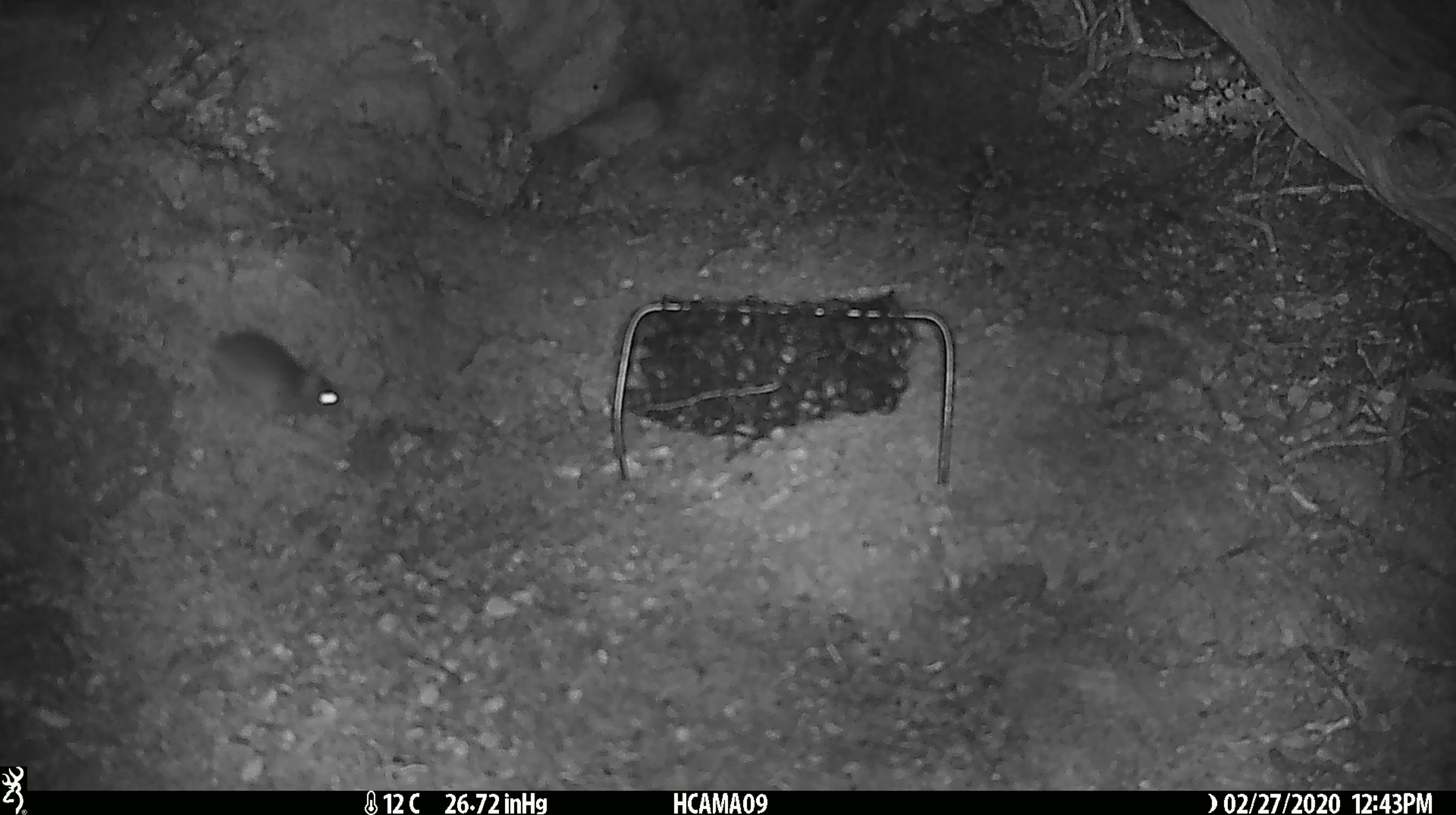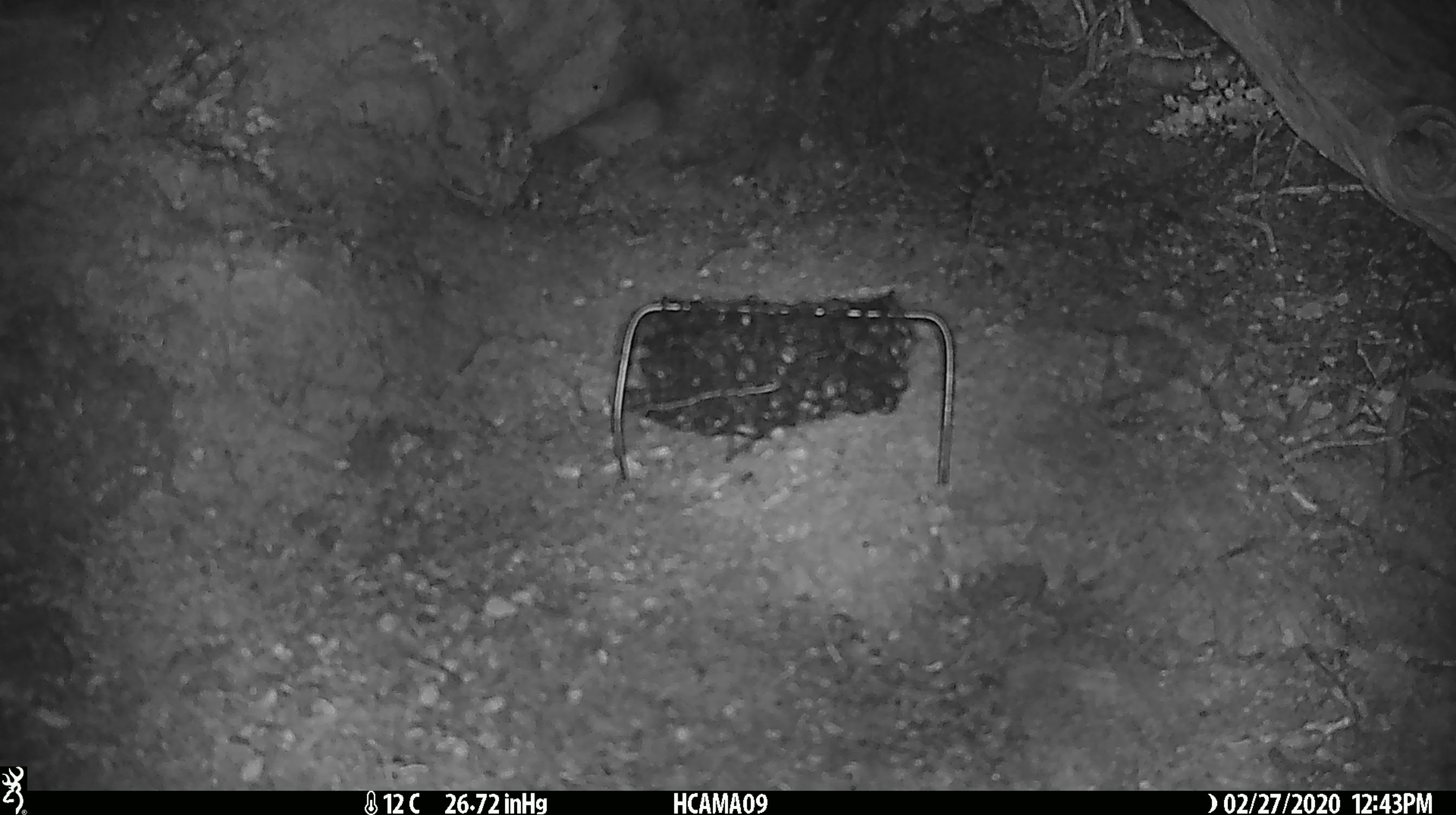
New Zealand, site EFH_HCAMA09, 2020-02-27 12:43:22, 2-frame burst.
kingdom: Animalia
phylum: Chordata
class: Mammalia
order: Rodentia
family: Muridae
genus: Mus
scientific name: Mus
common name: mouse